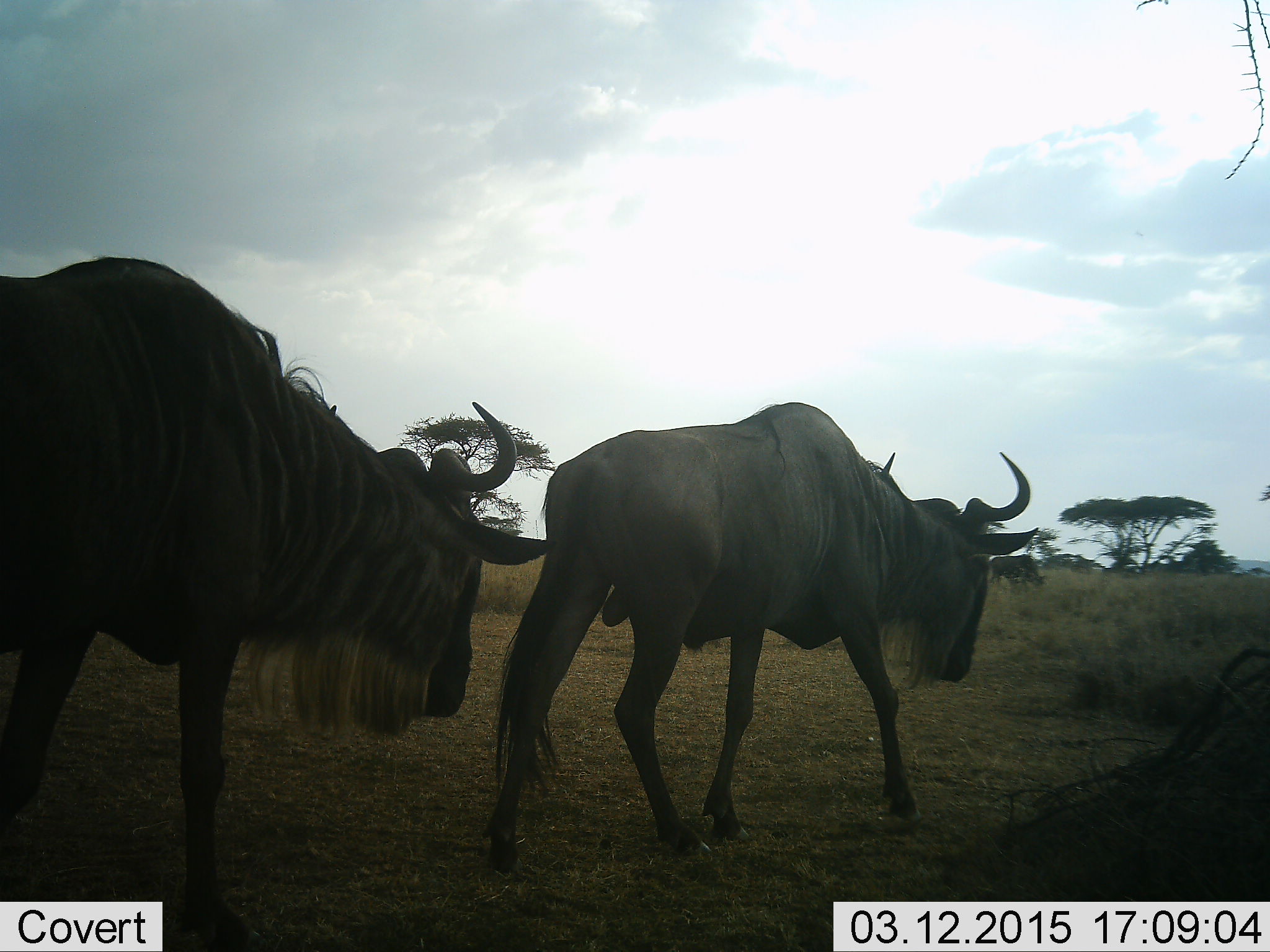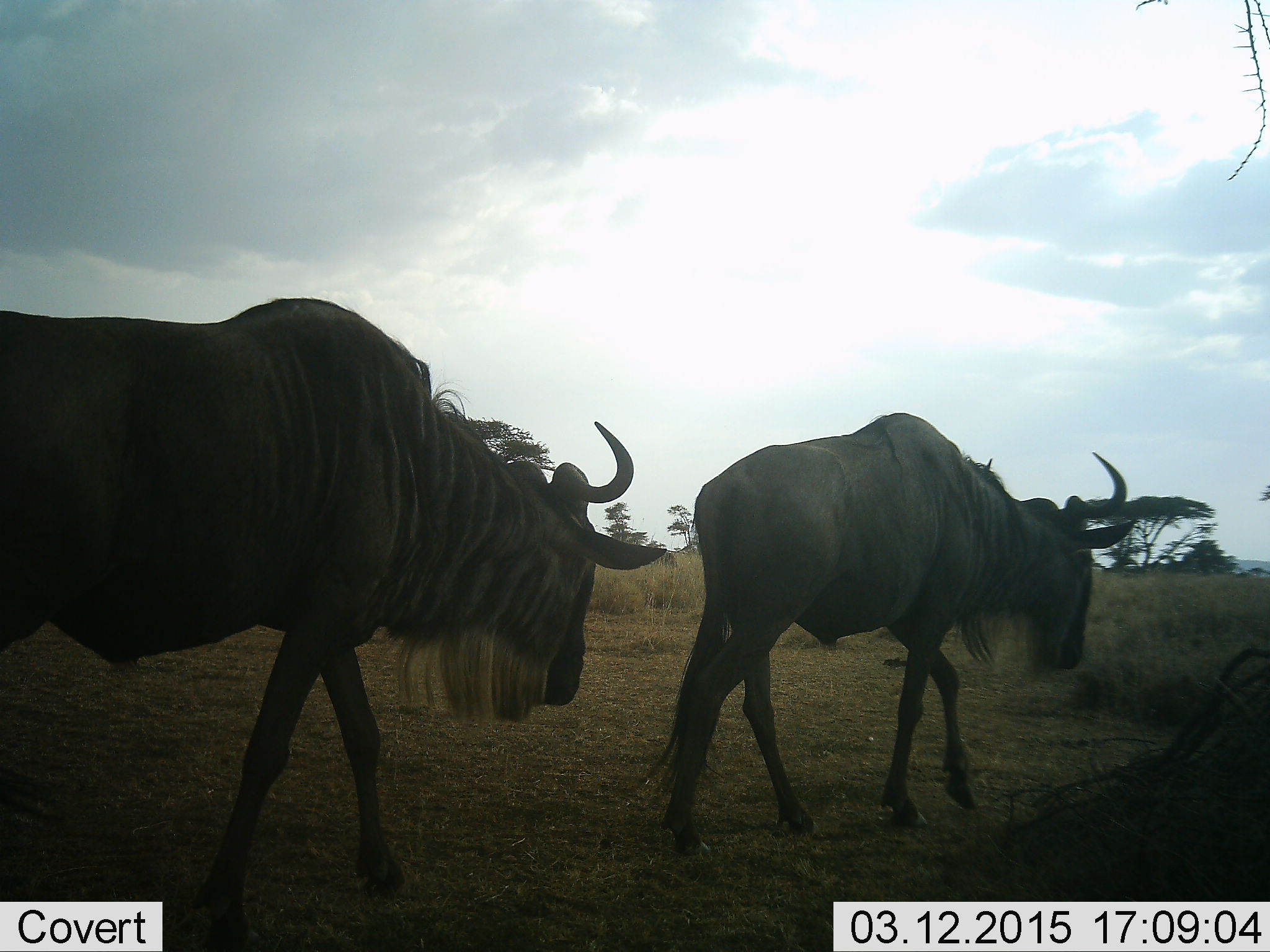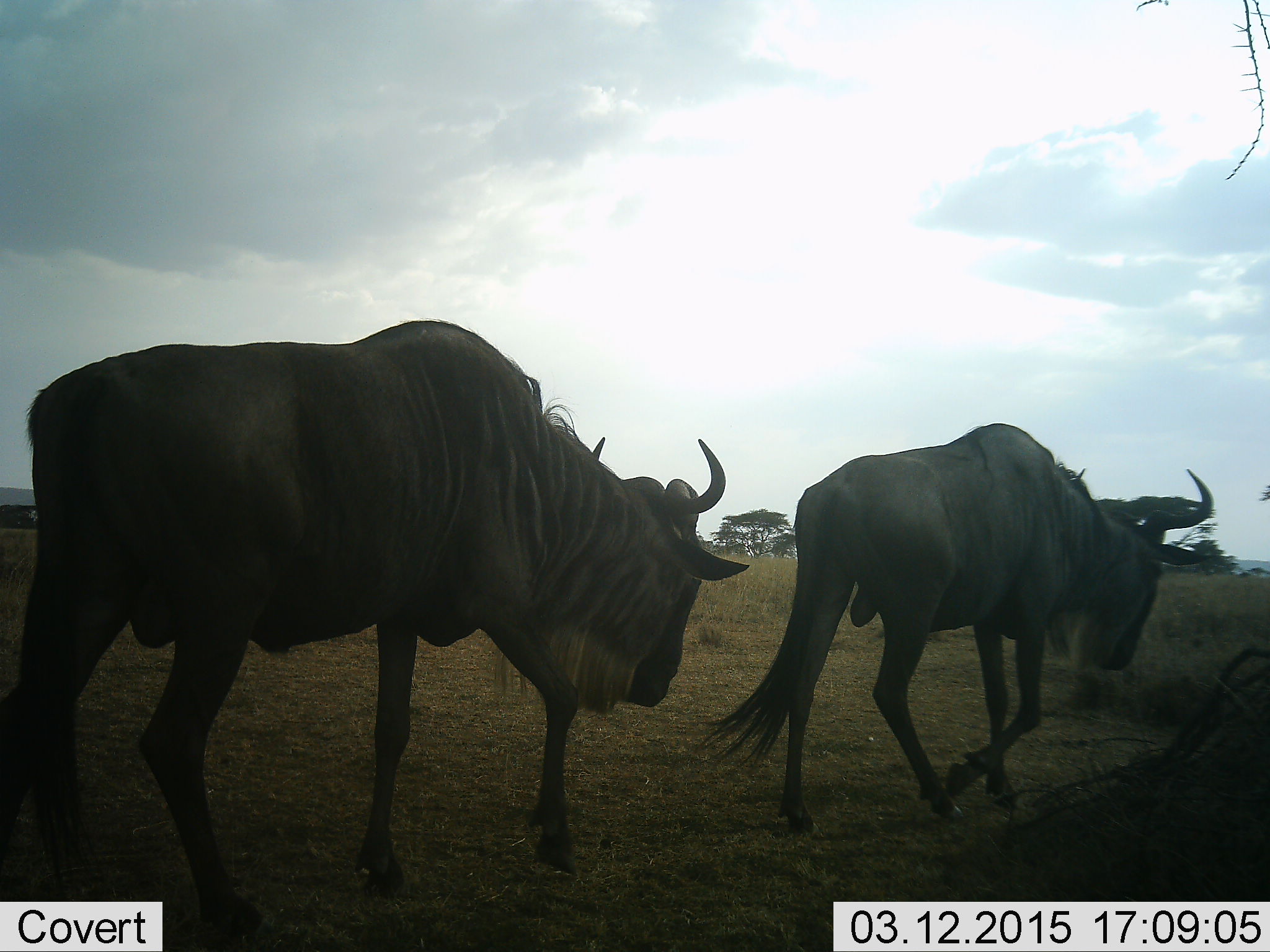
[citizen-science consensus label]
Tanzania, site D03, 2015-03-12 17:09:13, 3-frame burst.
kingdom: Animalia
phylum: Chordata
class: Mammalia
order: Artiodactyla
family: Bovidae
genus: Connochaetes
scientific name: Connochaetes taurinus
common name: blue wildebeest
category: wildebeest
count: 2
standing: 10%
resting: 0%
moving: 100%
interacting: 0%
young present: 0%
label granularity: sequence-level